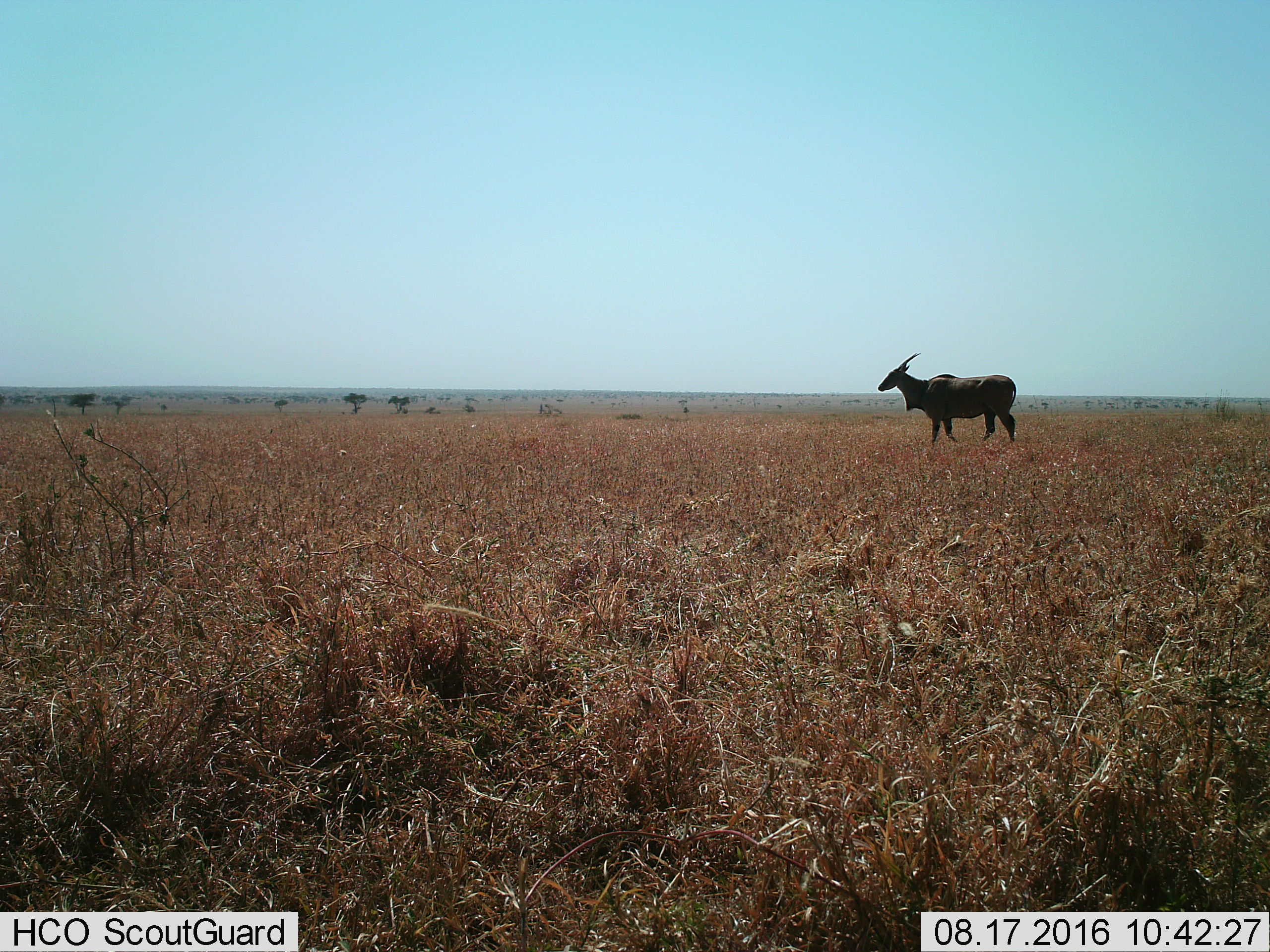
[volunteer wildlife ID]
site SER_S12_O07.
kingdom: Animalia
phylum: Chordata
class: Mammalia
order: Artiodactyla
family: Bovidae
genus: Tragelaphus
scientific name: Tragelaphus oryx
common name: eland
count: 1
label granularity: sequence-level